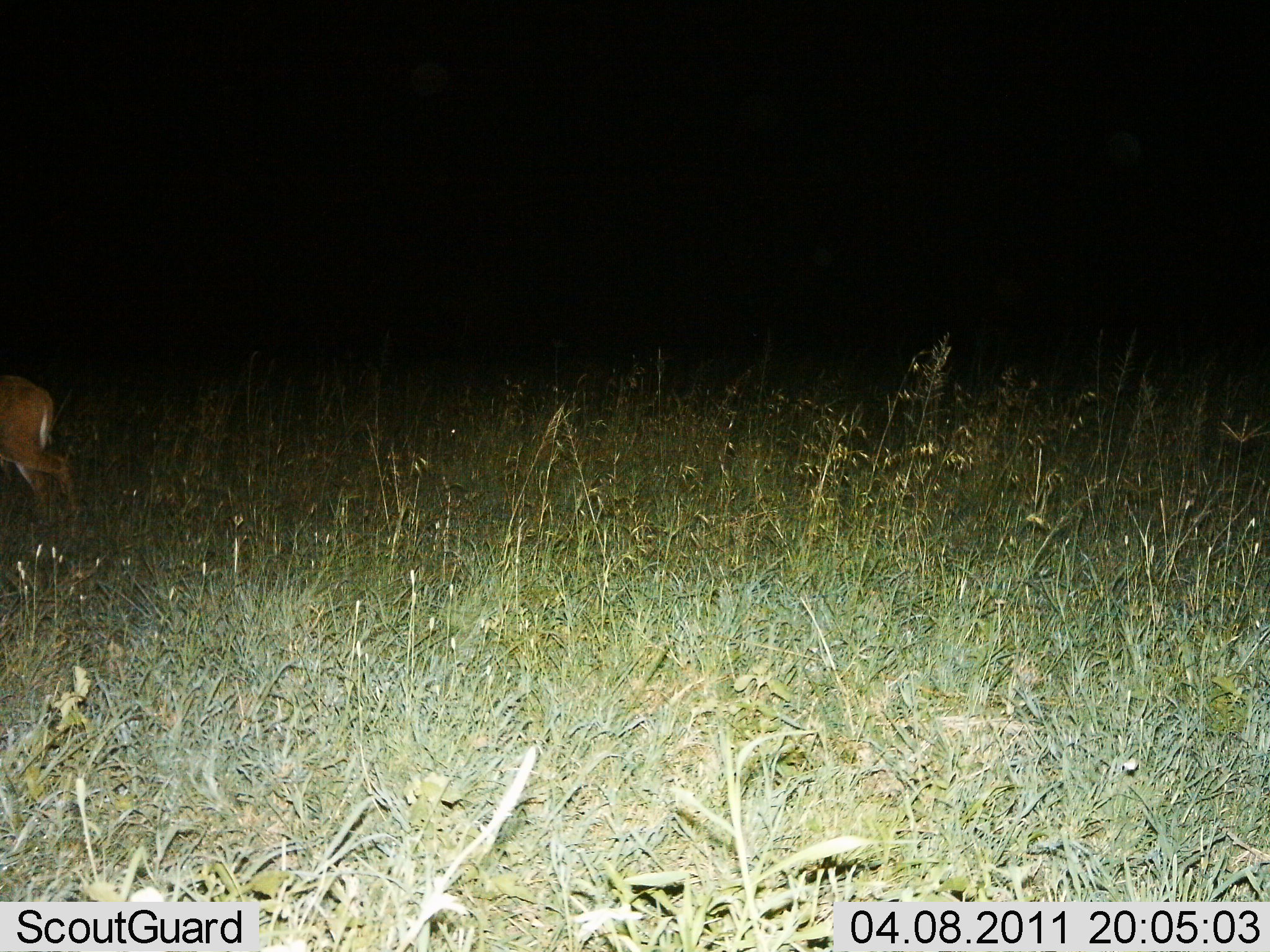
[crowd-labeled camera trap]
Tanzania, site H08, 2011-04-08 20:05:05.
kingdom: Animalia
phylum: Chordata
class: Mammalia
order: Artiodactyla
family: Bovidae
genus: Redunca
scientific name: Redunca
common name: reedbuck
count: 1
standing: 0%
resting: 0%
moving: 100%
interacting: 0%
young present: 0%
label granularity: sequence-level